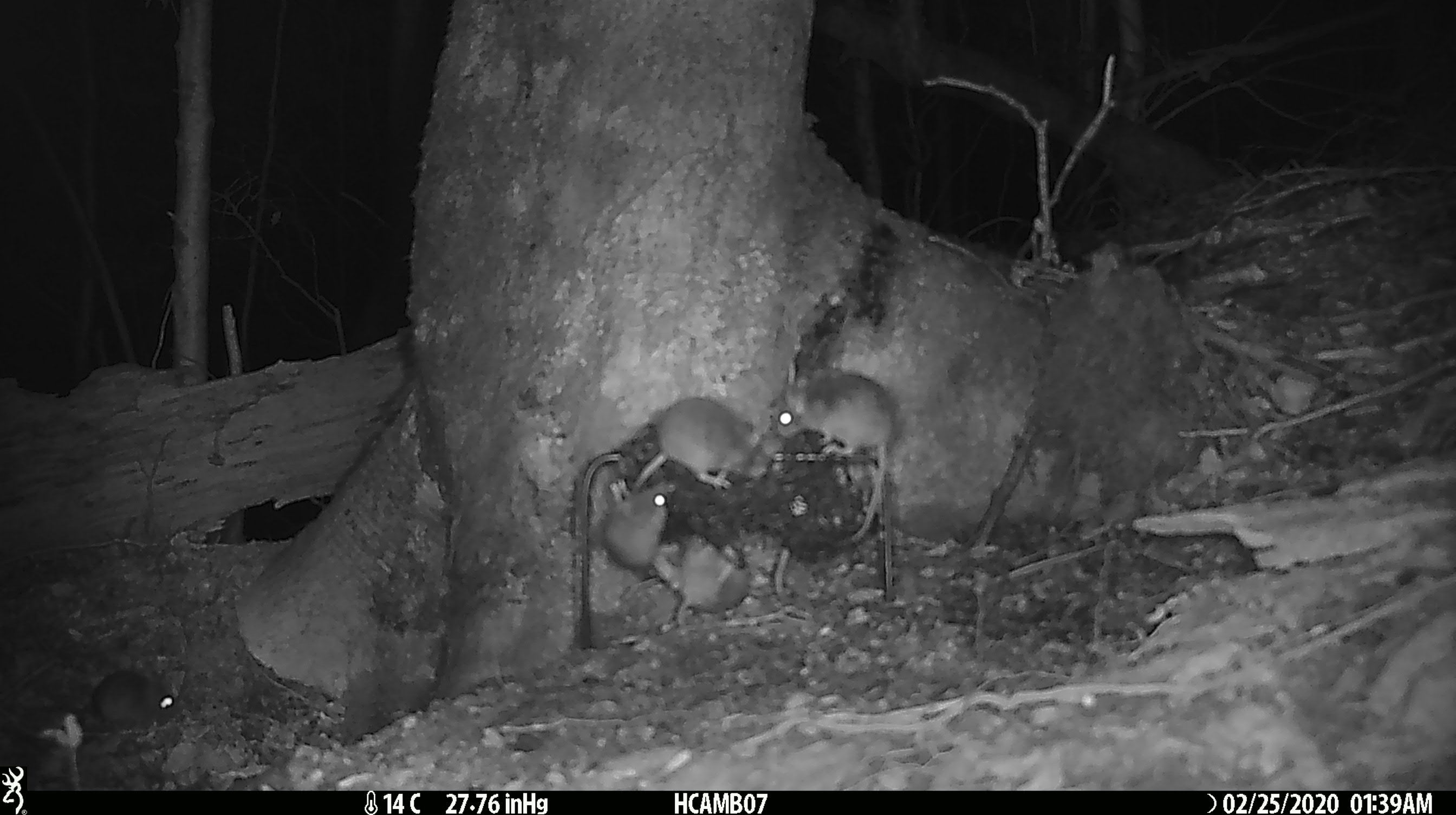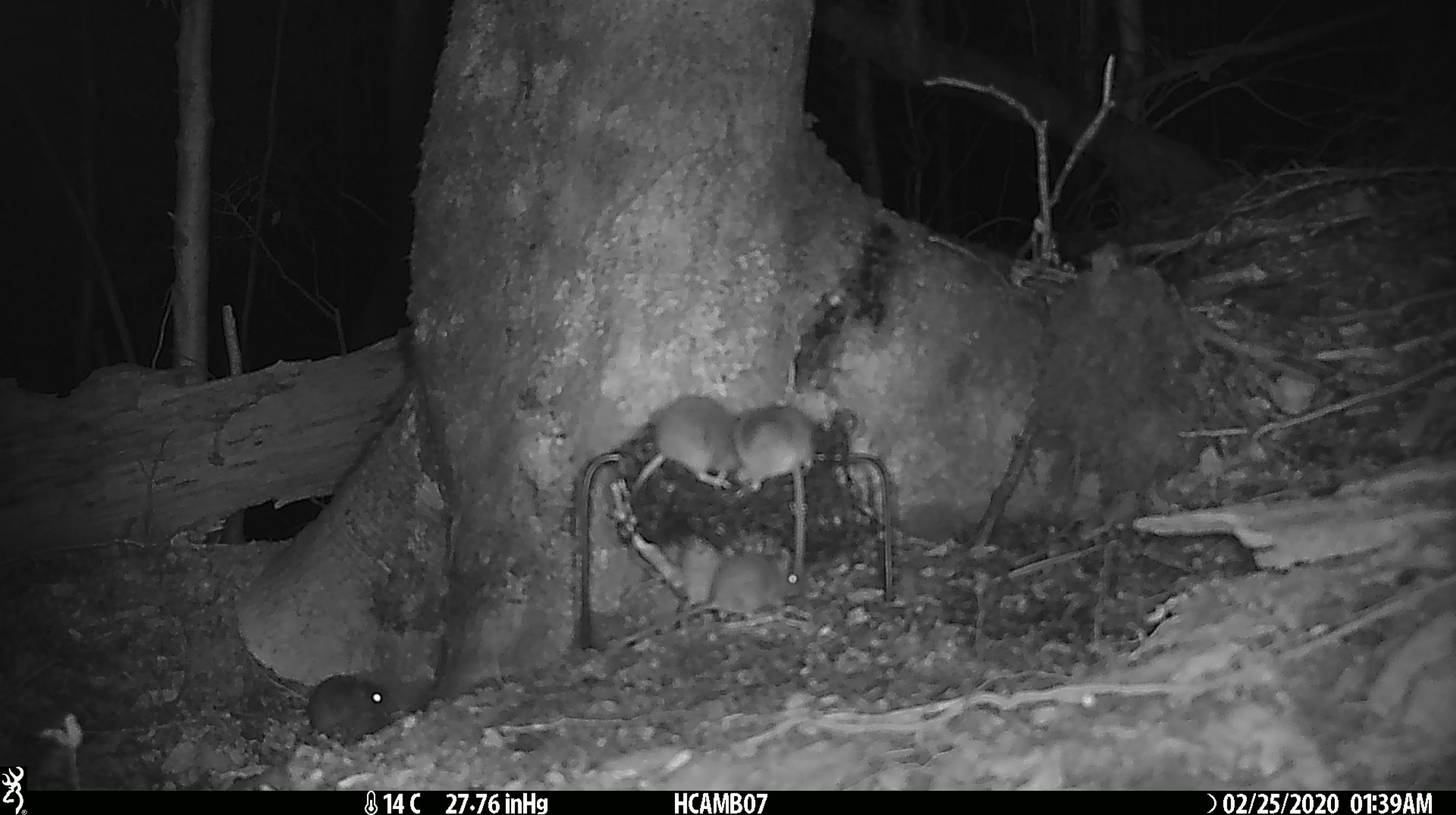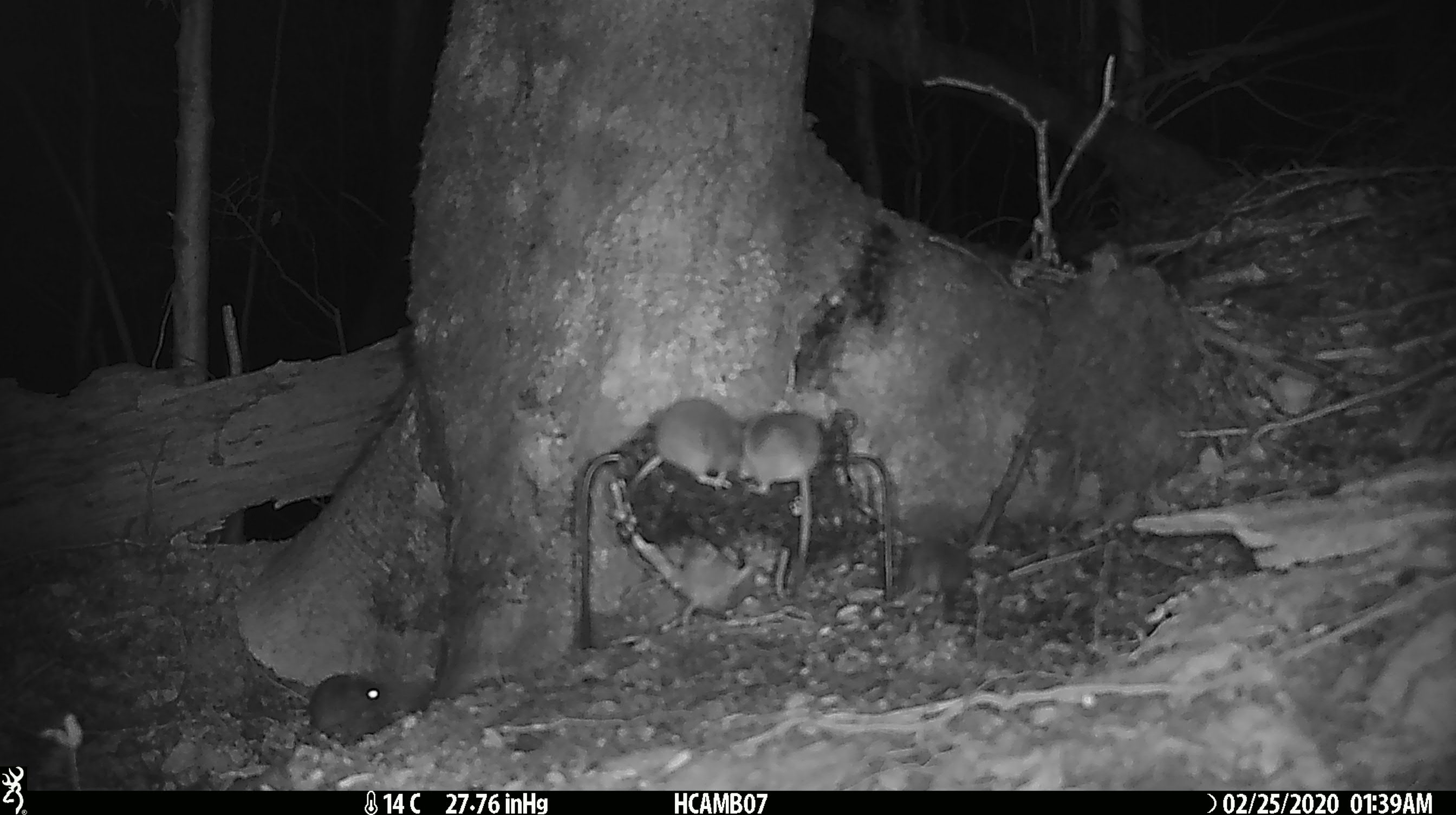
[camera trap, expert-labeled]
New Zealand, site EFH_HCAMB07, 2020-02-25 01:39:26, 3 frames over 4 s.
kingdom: Animalia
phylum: Chordata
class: Mammalia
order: Rodentia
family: Muridae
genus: Mus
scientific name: Mus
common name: mouse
Mouse (Mus).